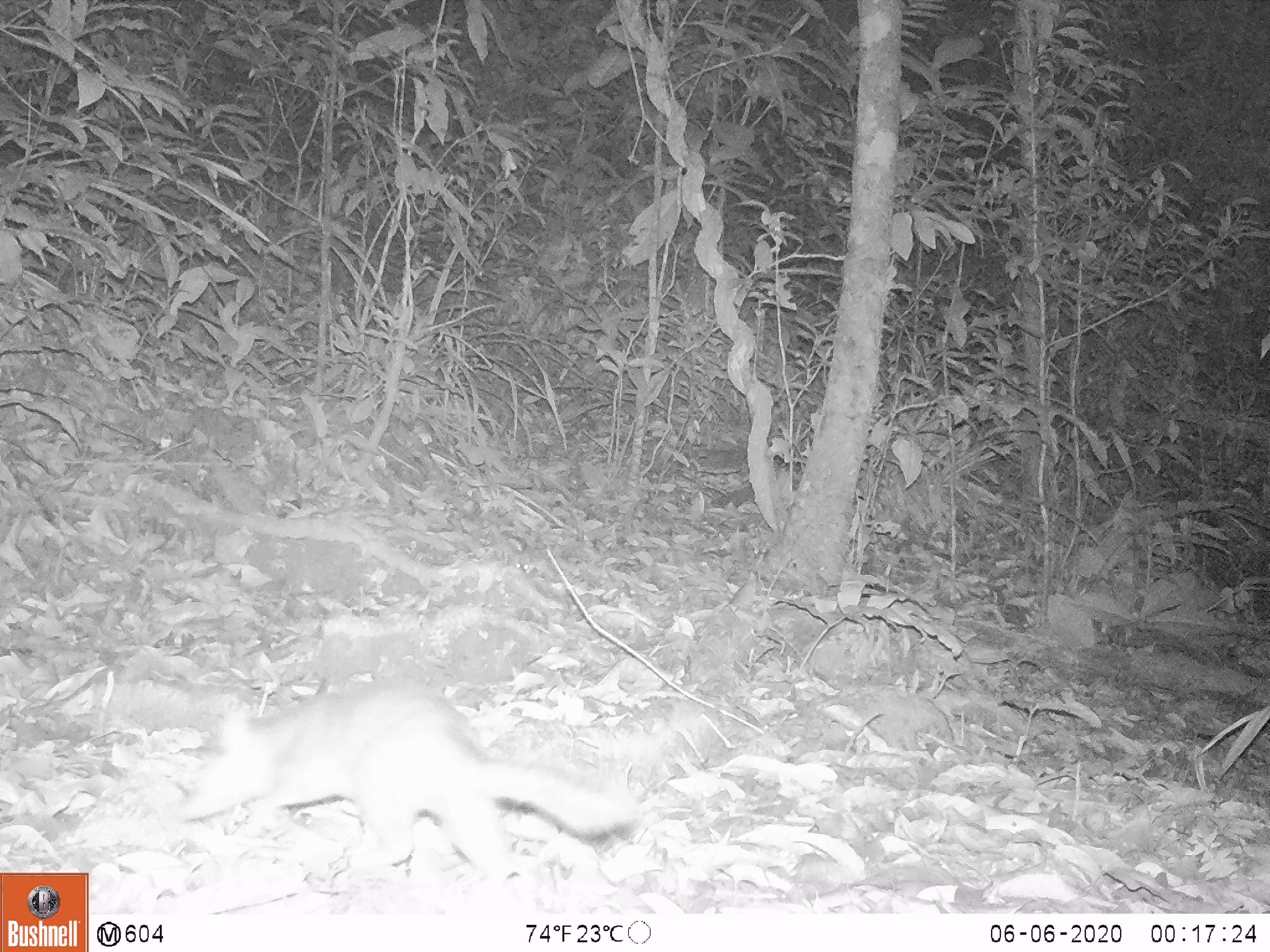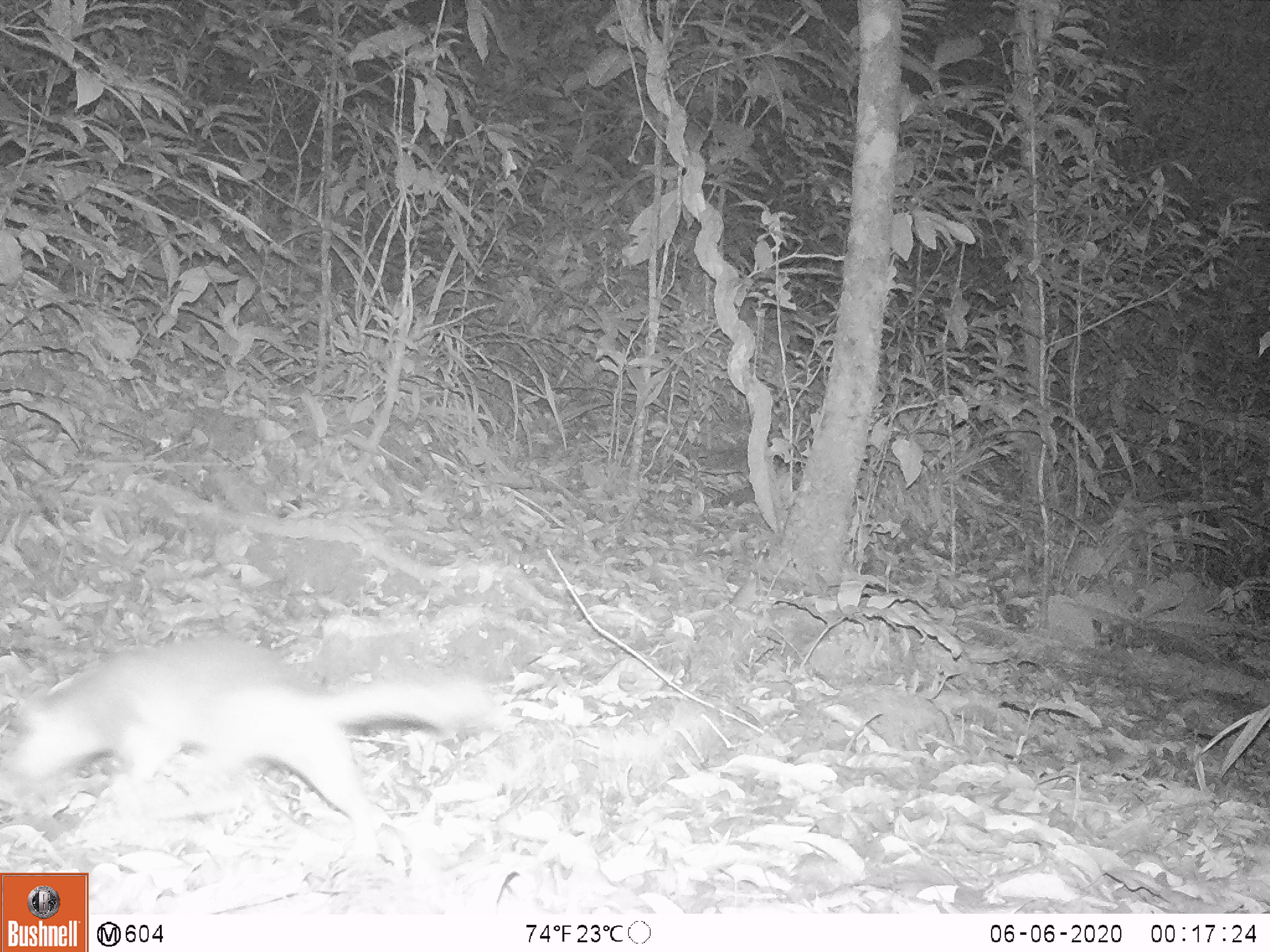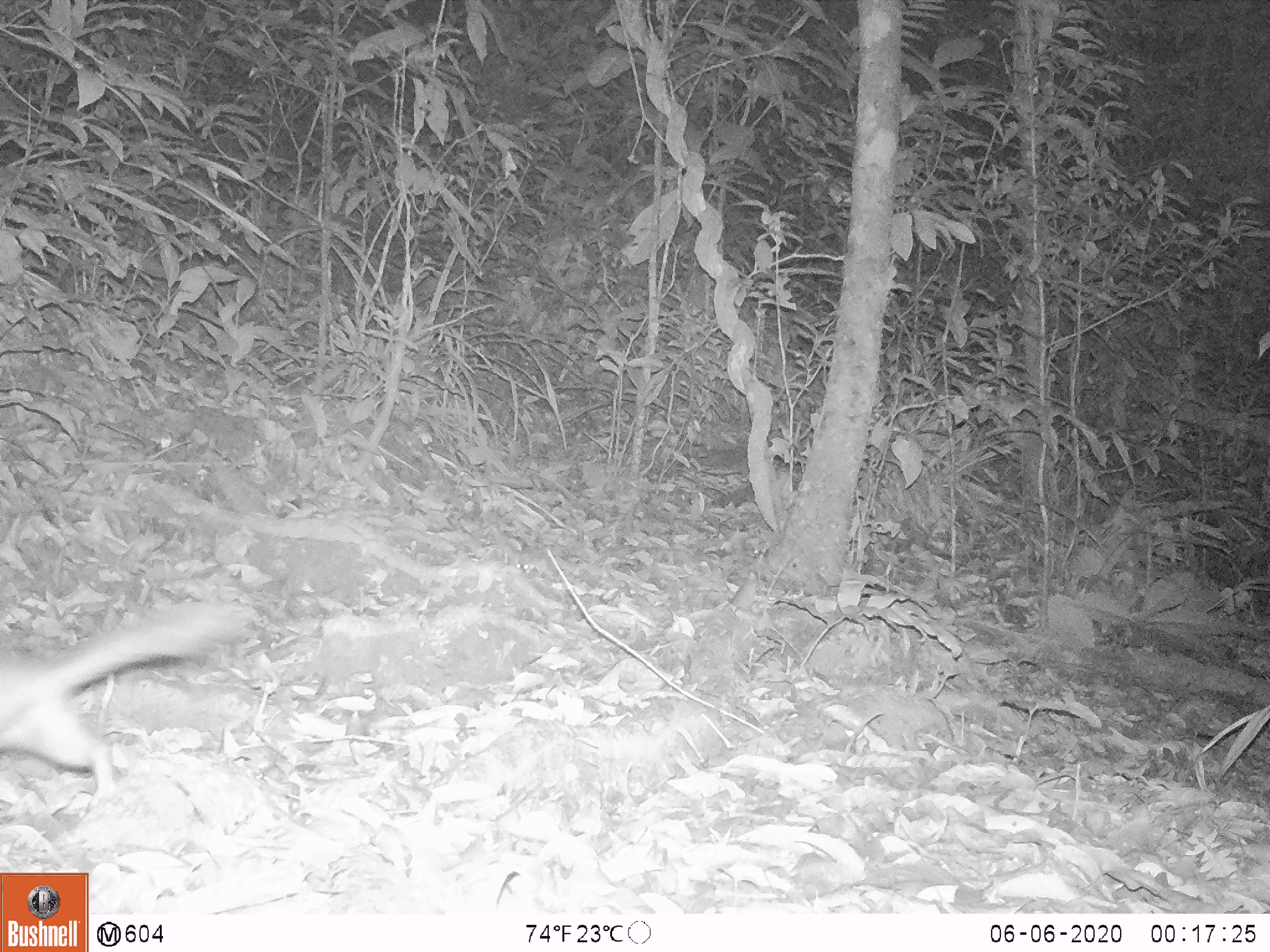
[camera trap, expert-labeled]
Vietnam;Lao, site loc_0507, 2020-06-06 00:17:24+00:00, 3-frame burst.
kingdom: Animalia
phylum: Chordata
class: Mammalia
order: Carnivora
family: Mustelidae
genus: Melogale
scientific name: Melogale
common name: ferret badger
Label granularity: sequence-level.